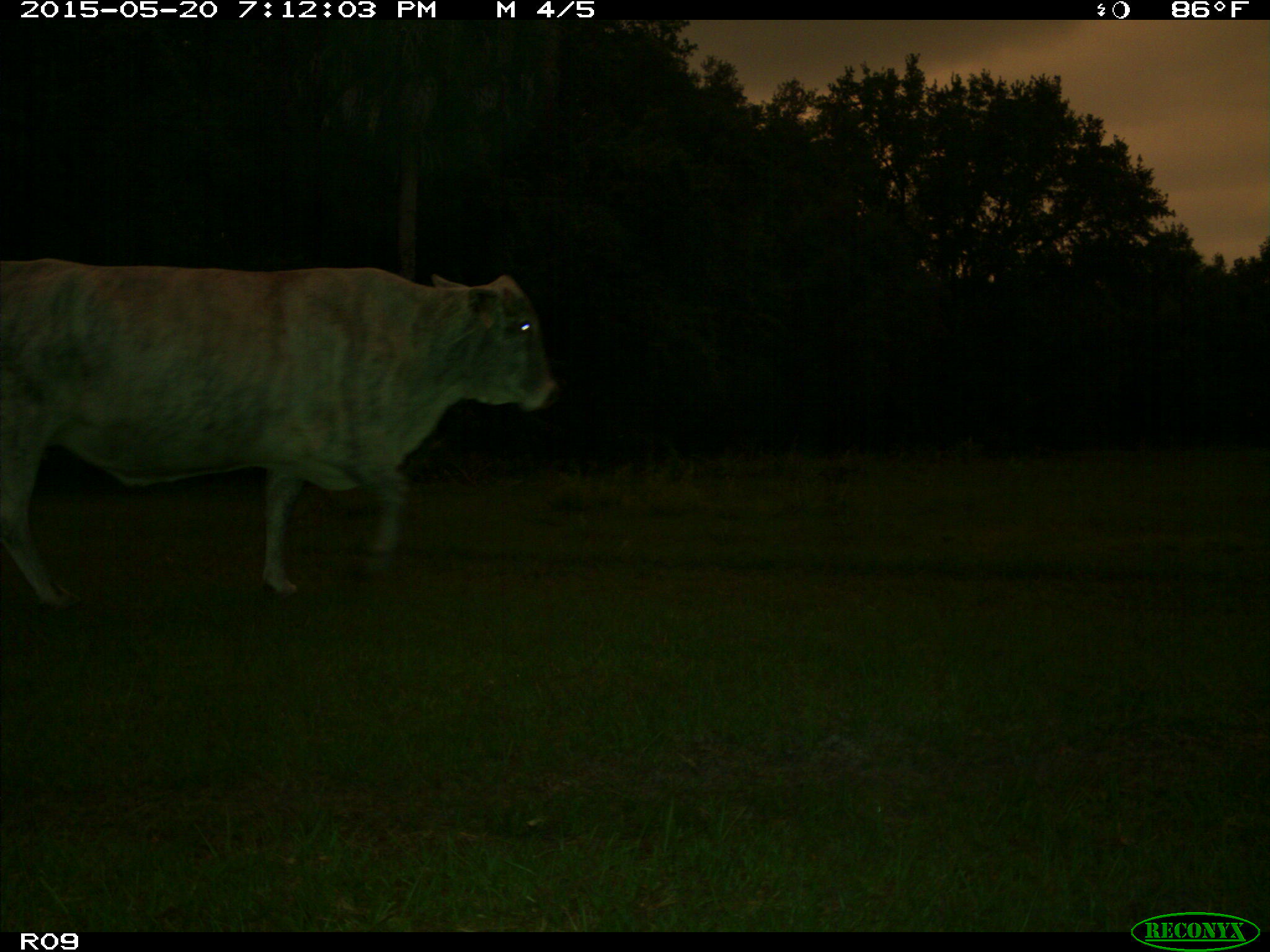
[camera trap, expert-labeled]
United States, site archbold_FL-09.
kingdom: Animalia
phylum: Chordata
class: Mammalia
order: Artiodactyla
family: Bovidae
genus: Bos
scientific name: Bos taurus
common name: domestic cow